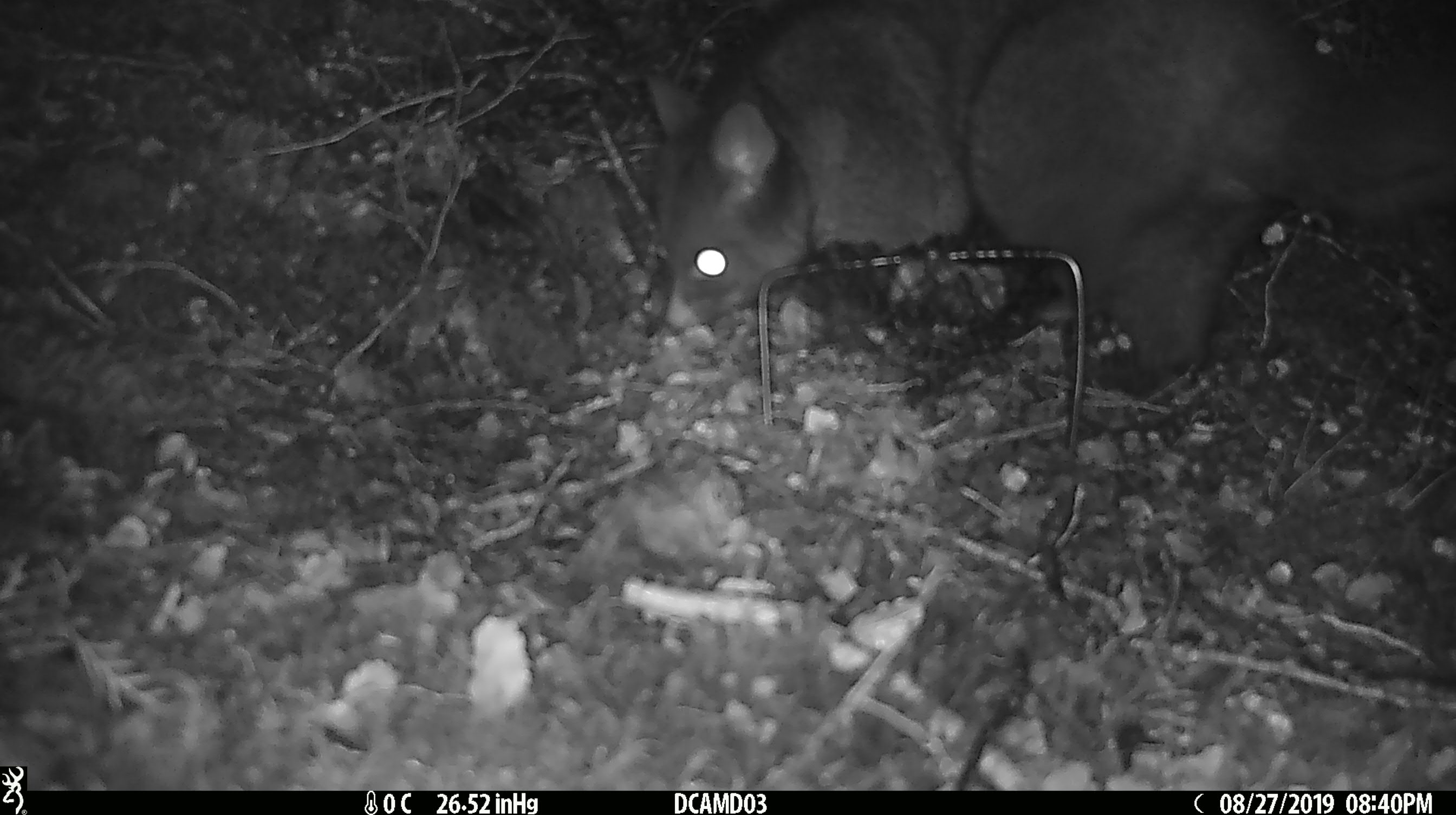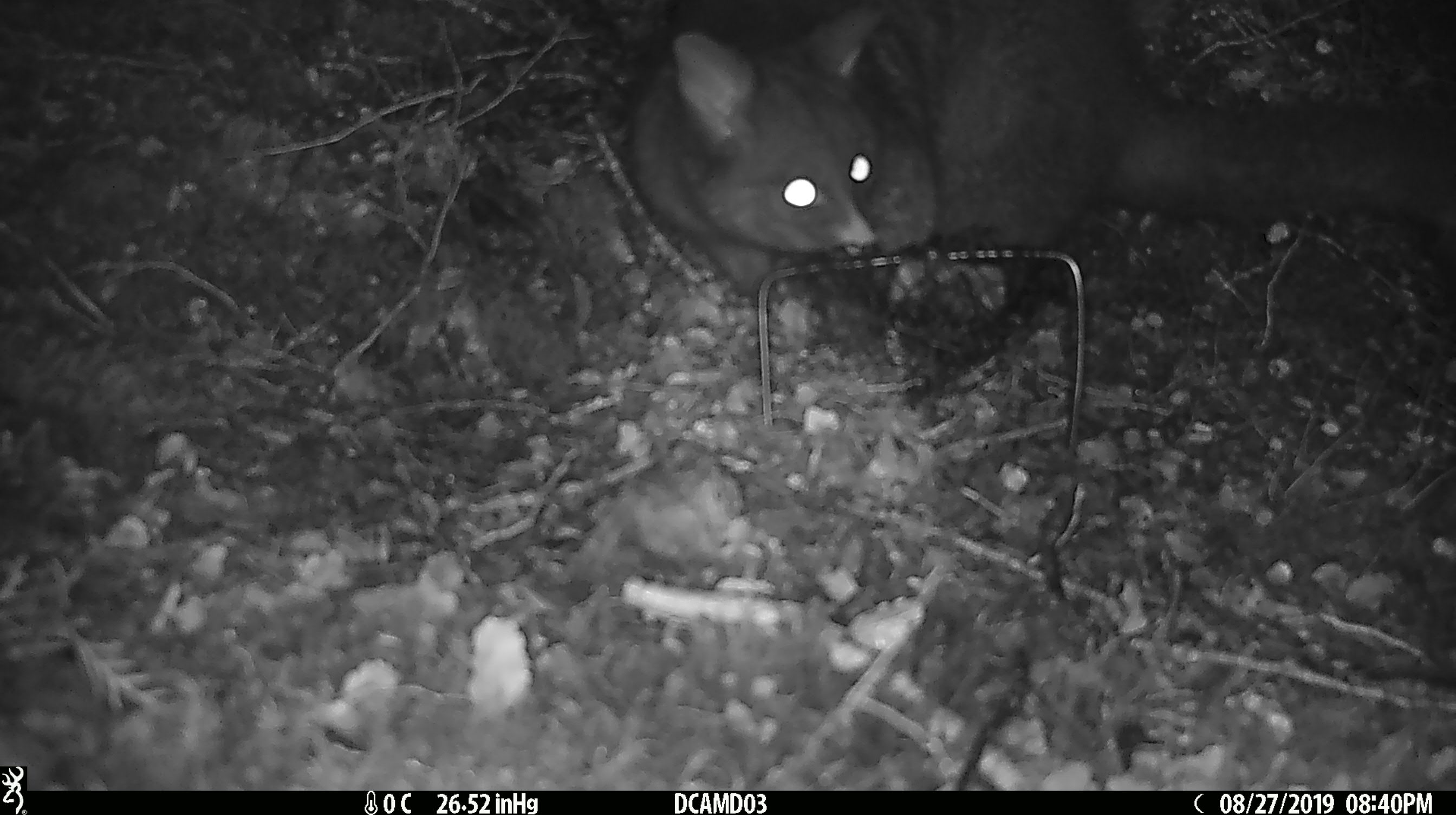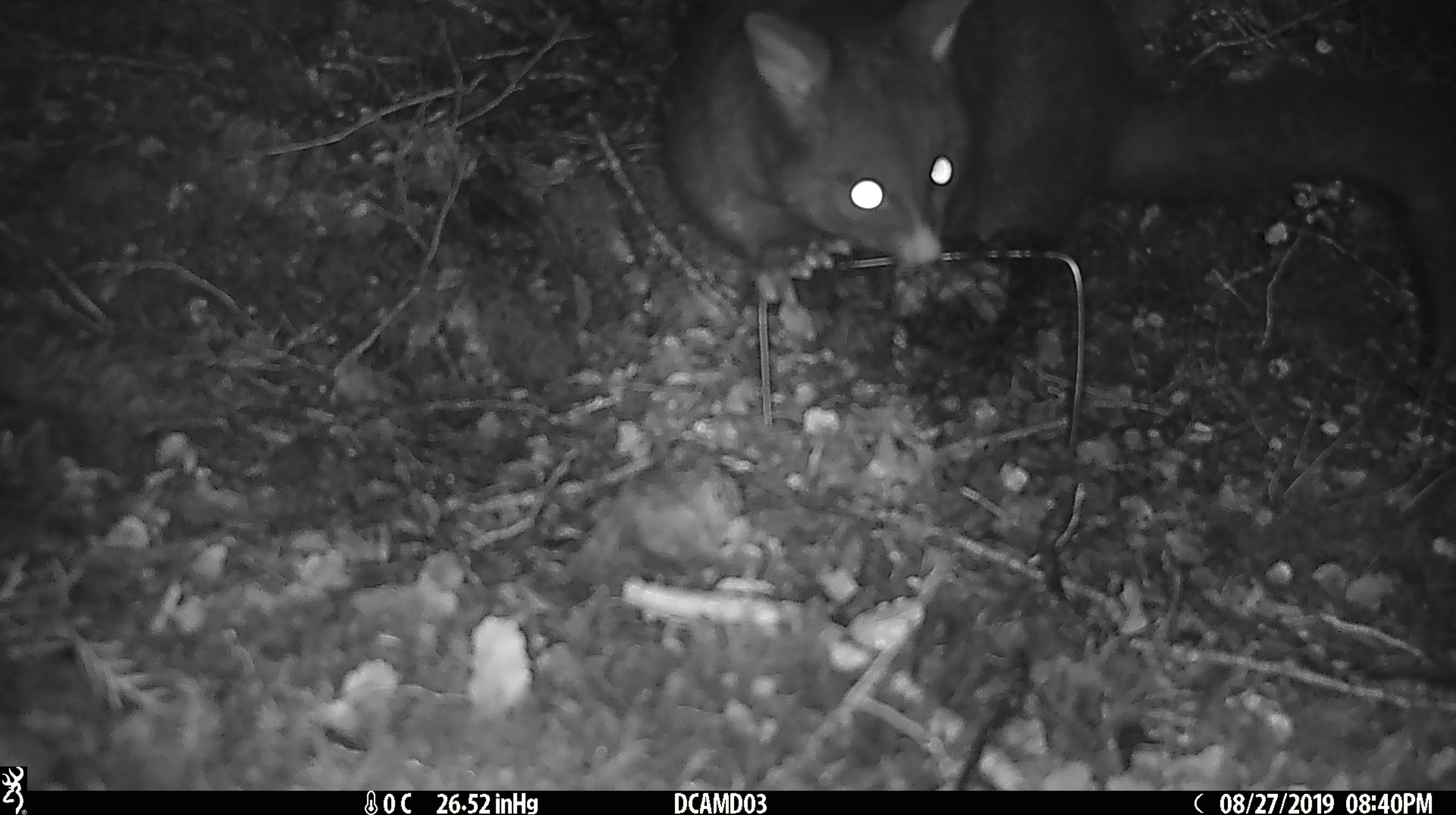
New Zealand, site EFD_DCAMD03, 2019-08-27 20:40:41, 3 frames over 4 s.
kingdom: Animalia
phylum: Chordata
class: Mammalia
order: Diprotodontia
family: Phalangeridae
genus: Trichosurus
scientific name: Trichosurus vulpecula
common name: common brushtail possum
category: possum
Possum (common brushtail possum) (Trichosurus vulpecula).